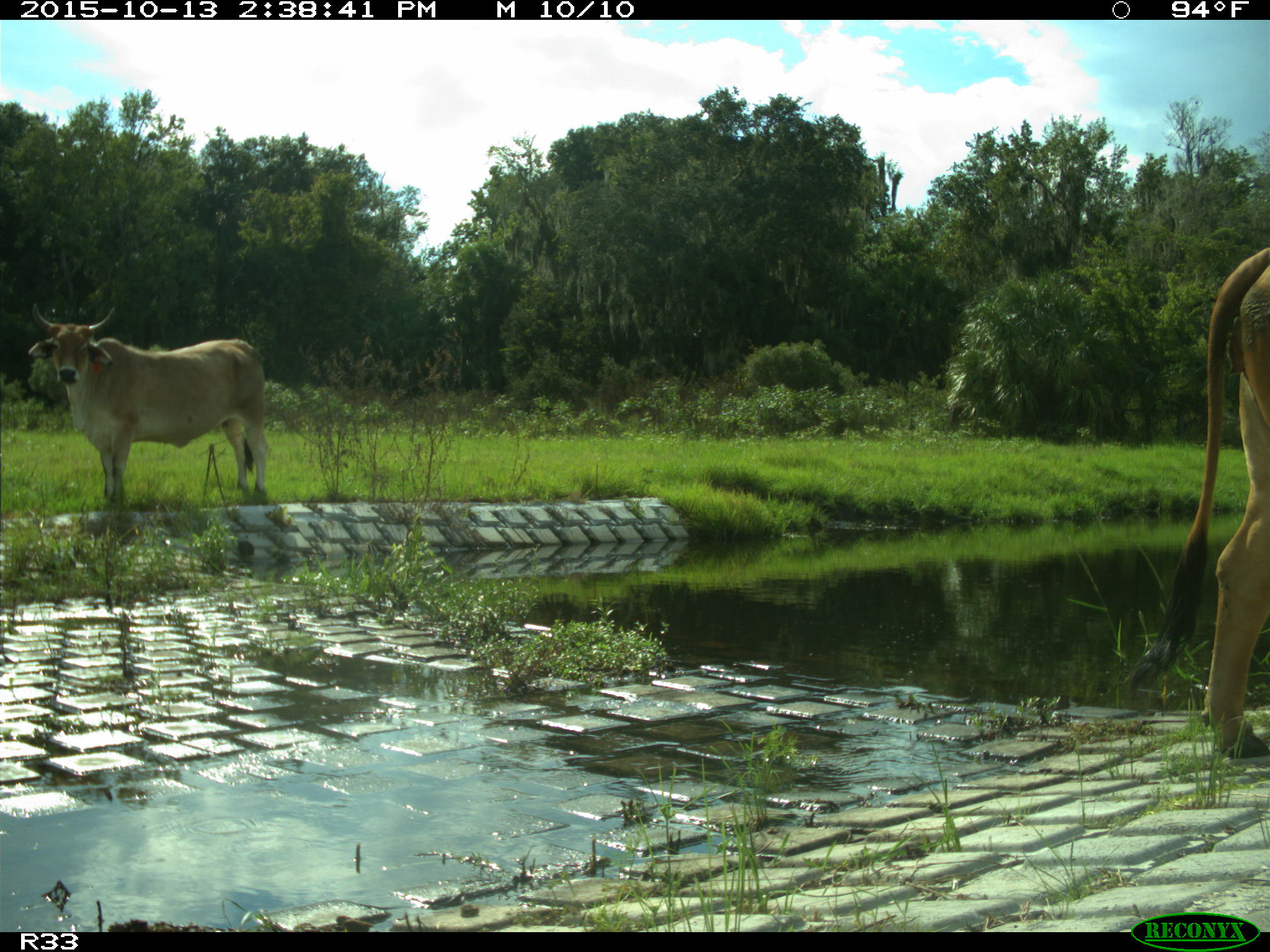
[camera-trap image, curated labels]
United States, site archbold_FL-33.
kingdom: Animalia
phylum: Chordata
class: Mammalia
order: Artiodactyla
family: Bovidae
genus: Bos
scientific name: Bos taurus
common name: domestic cow